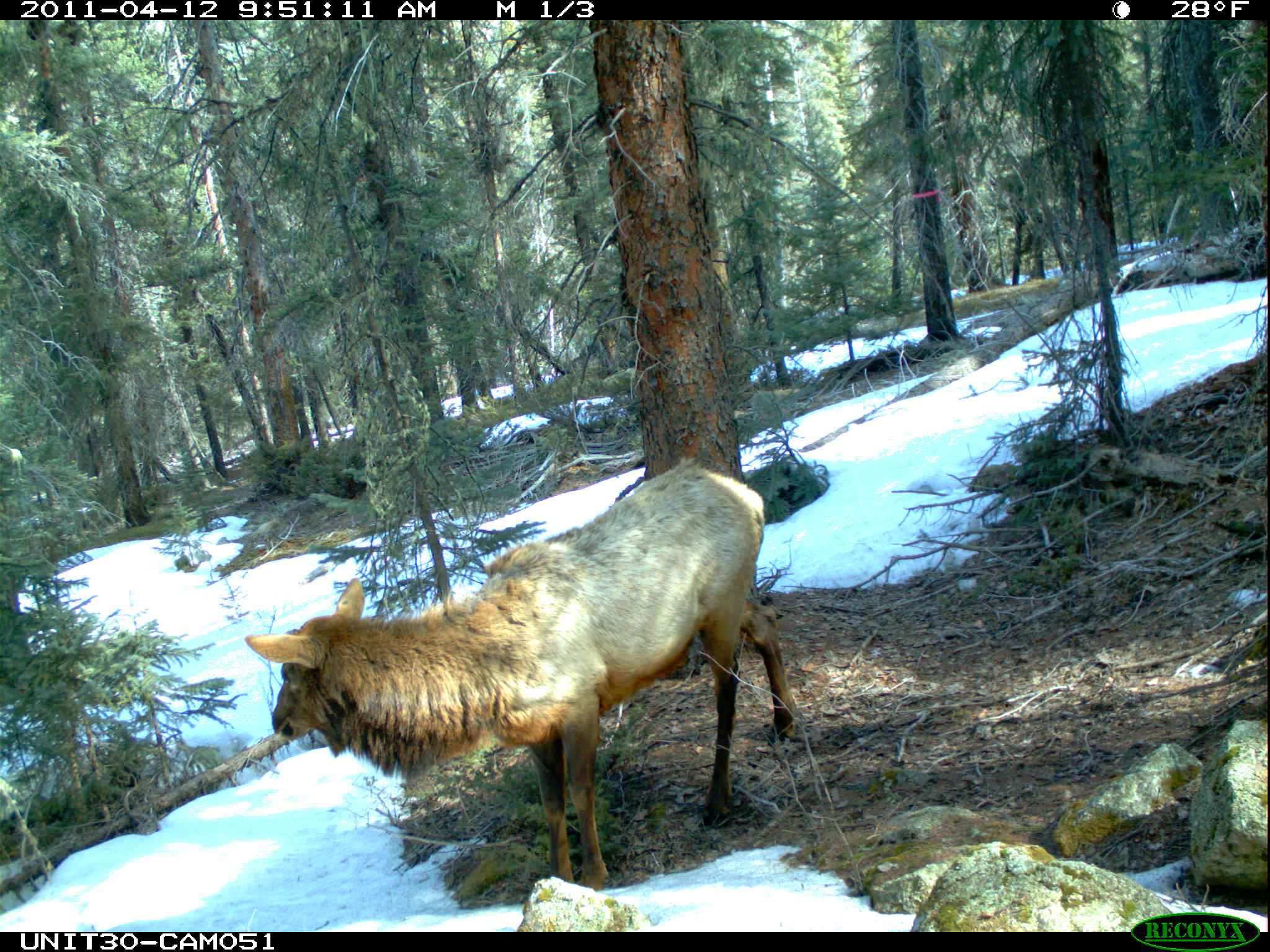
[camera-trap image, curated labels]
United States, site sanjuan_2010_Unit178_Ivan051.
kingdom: Animalia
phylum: Chordata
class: Mammalia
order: Artiodactyla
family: Cervidae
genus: Cervus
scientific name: Cervus elaphus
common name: red deer